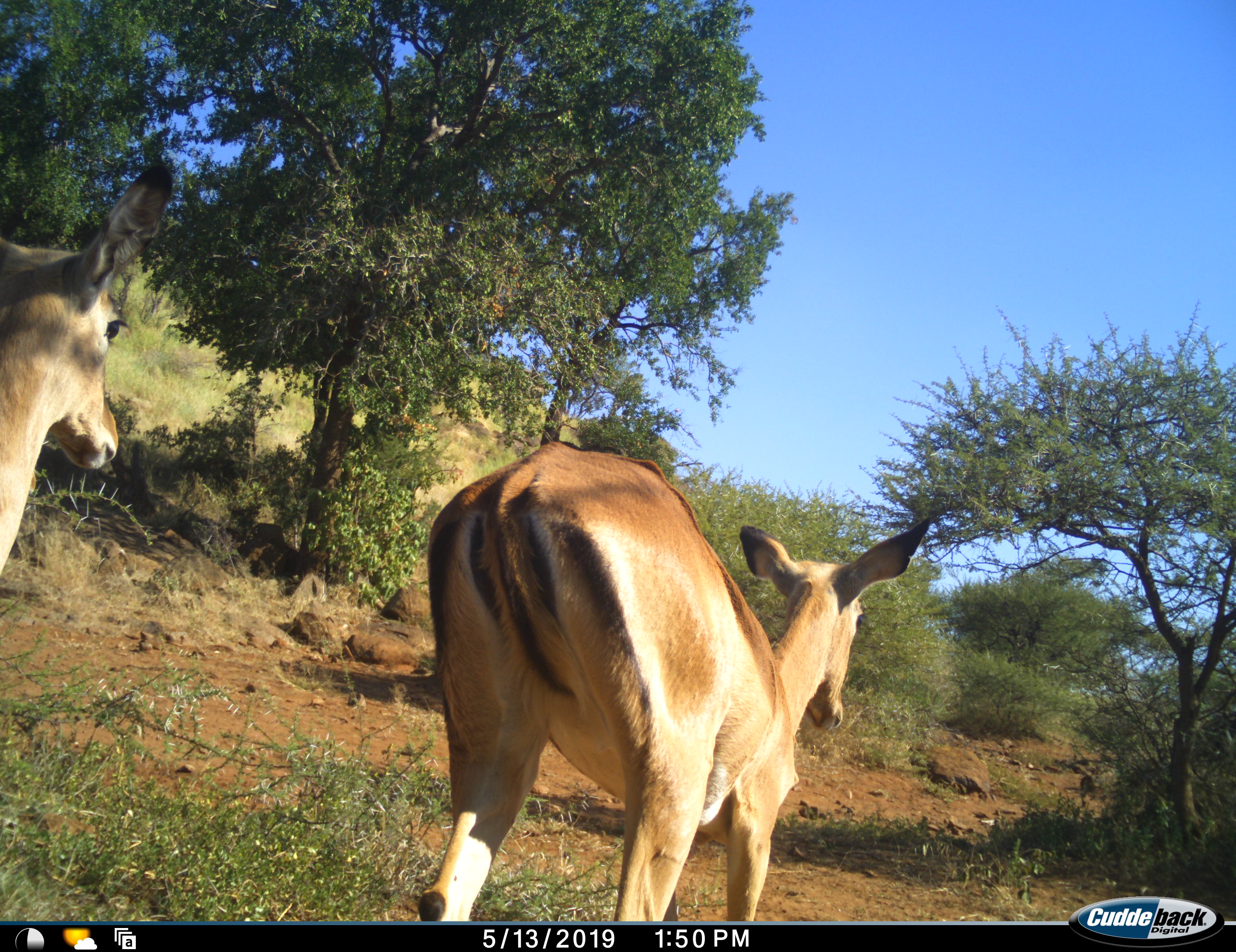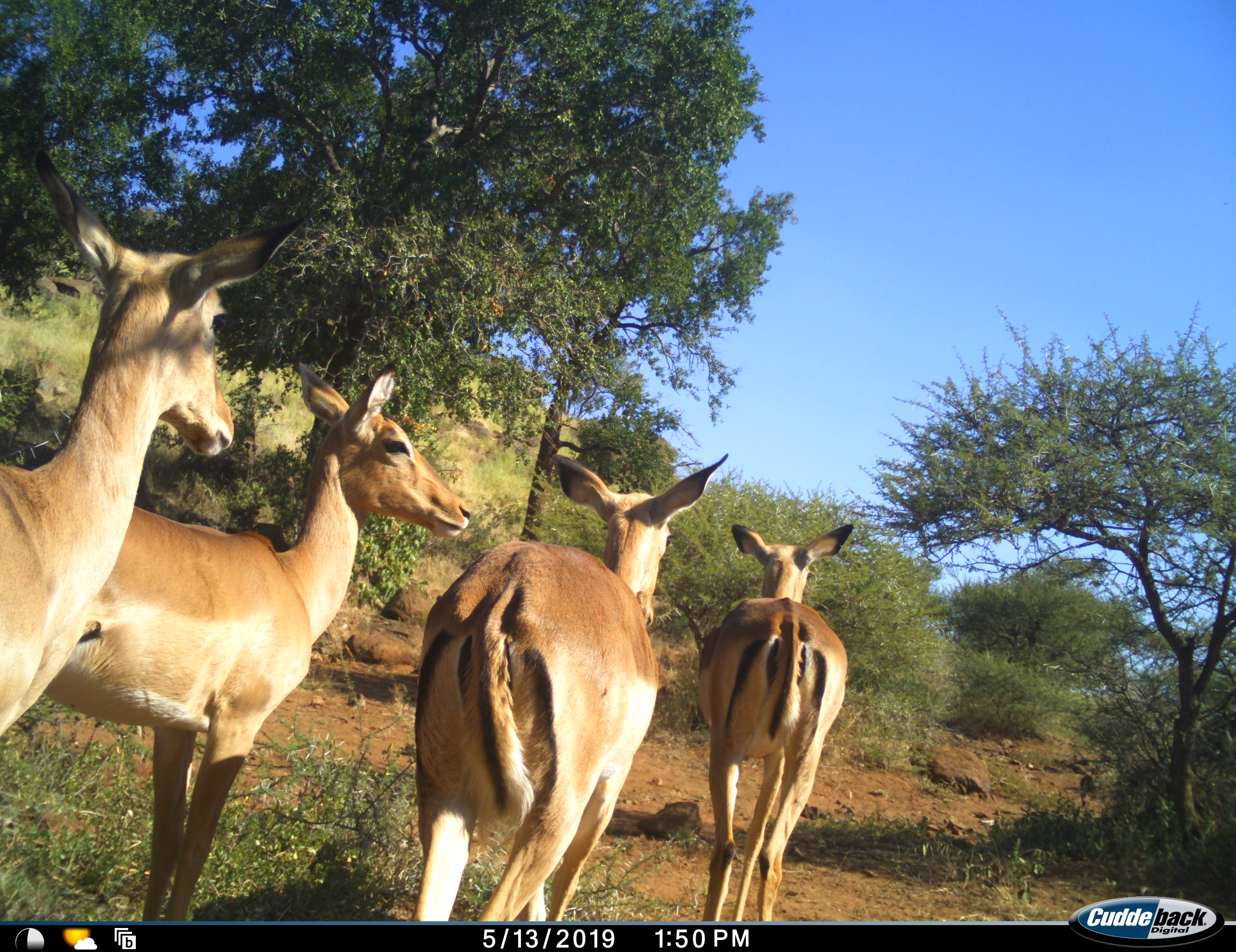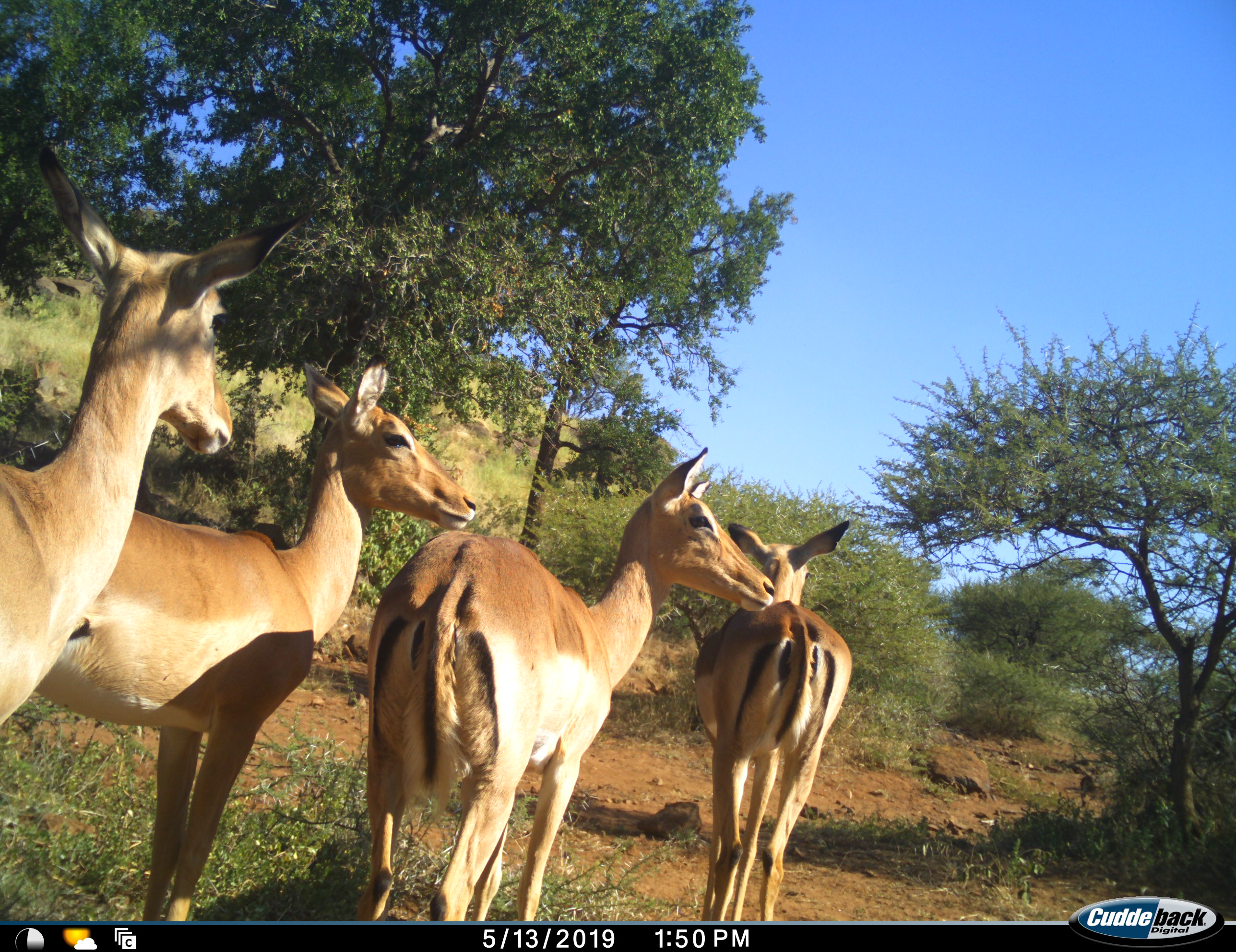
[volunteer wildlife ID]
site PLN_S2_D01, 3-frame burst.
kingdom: Animalia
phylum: Chordata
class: Mammalia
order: Artiodactyla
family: Bovidae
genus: Aepyceros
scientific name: Aepyceros melampus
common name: impala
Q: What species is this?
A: Impala (Aepyceros melampus).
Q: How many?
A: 4.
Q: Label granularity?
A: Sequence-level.